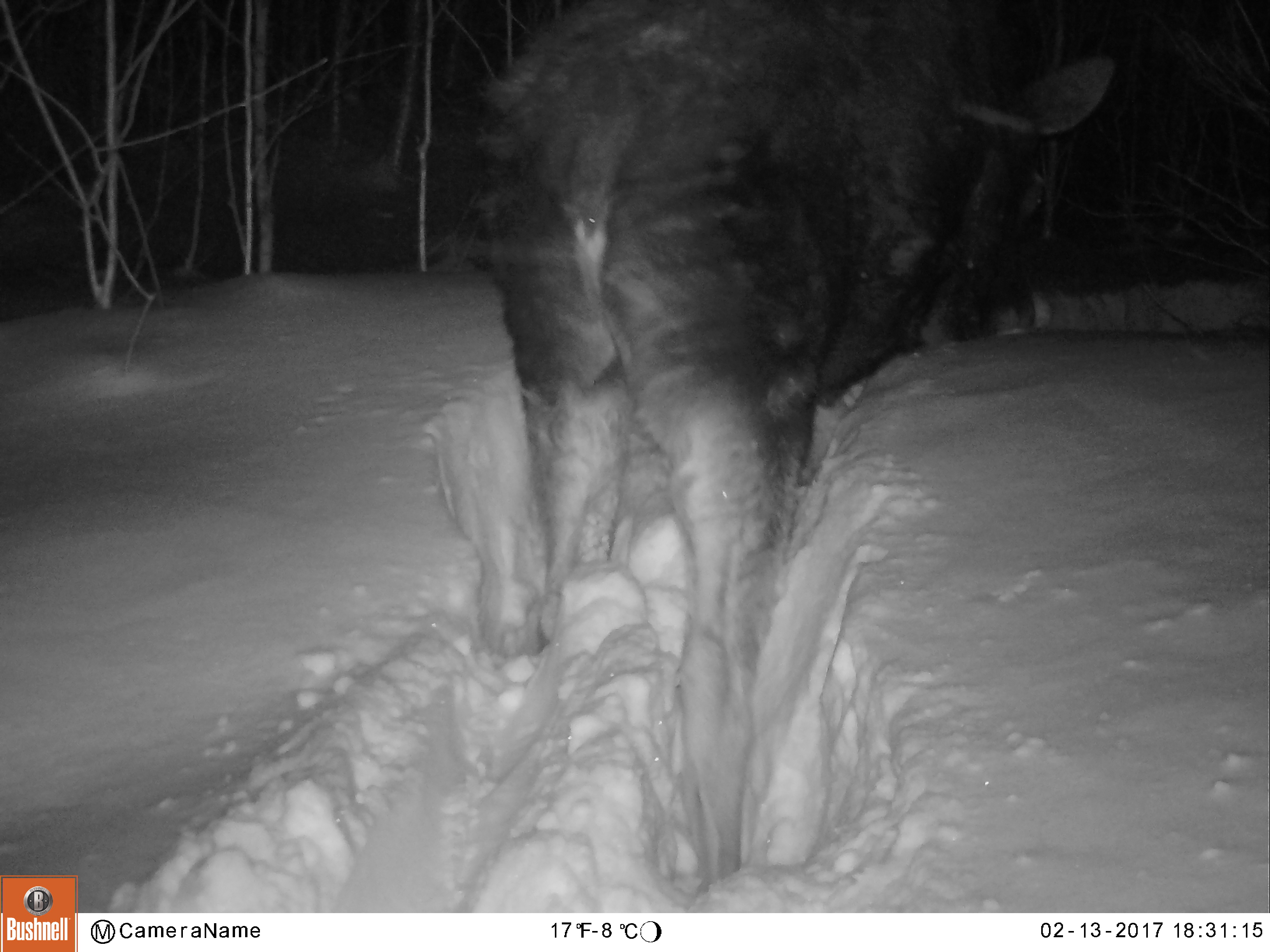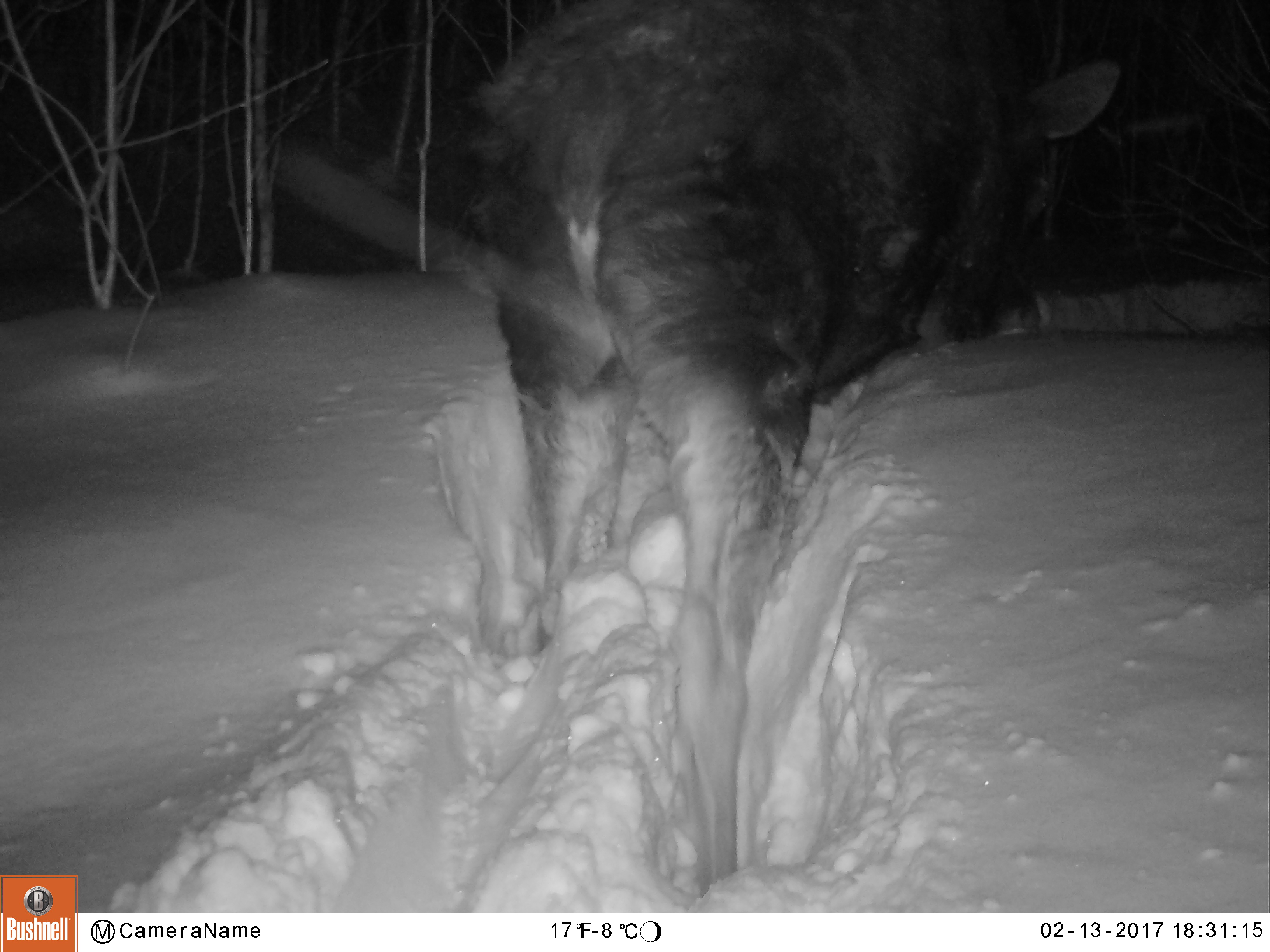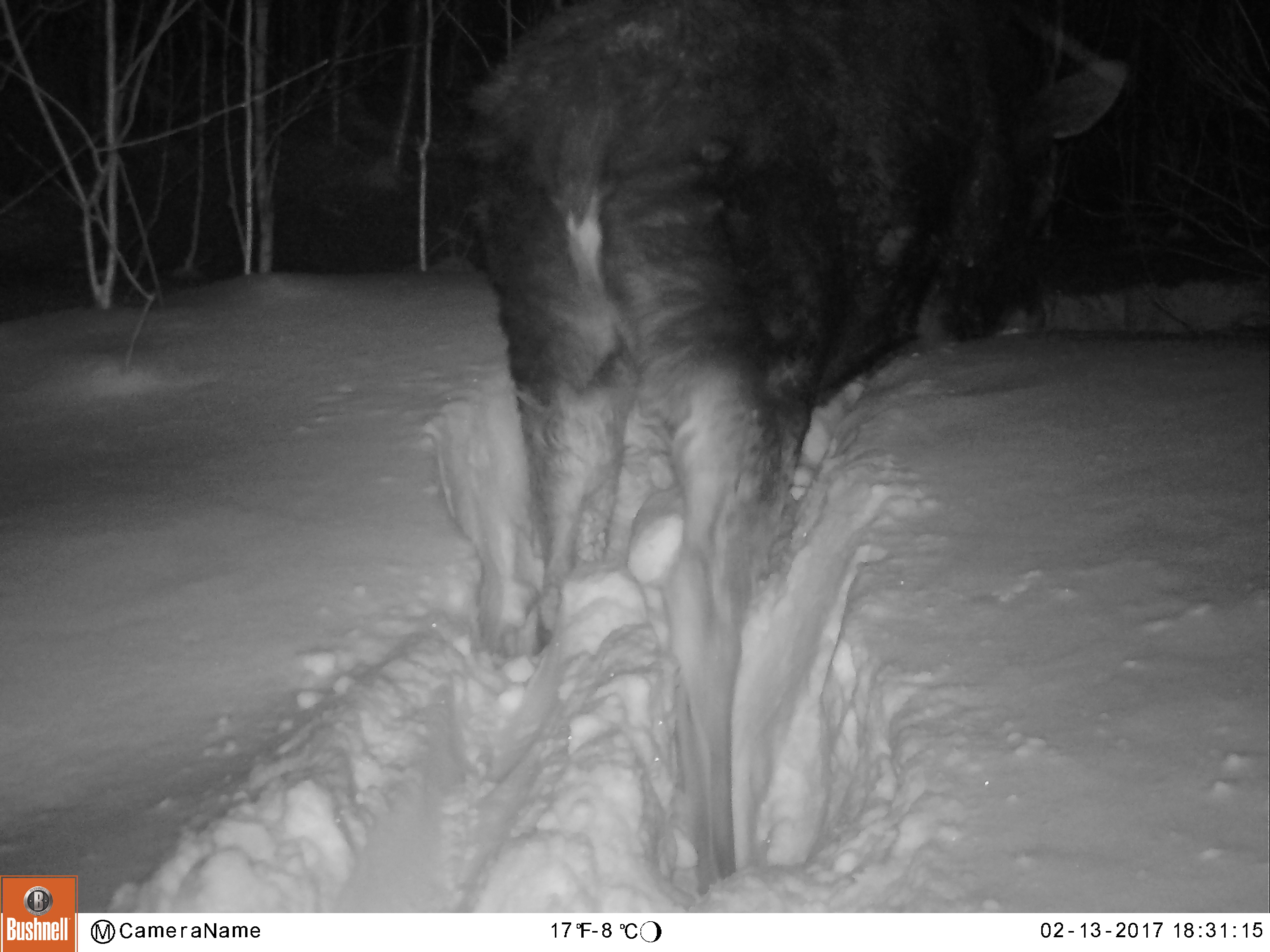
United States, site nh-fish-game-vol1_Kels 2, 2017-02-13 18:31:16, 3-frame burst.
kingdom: Animalia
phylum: Chordata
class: Mammalia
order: Artiodactyla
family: Cervidae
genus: Alces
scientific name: Alces alces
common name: moose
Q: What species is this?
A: Moose (Alces alces).